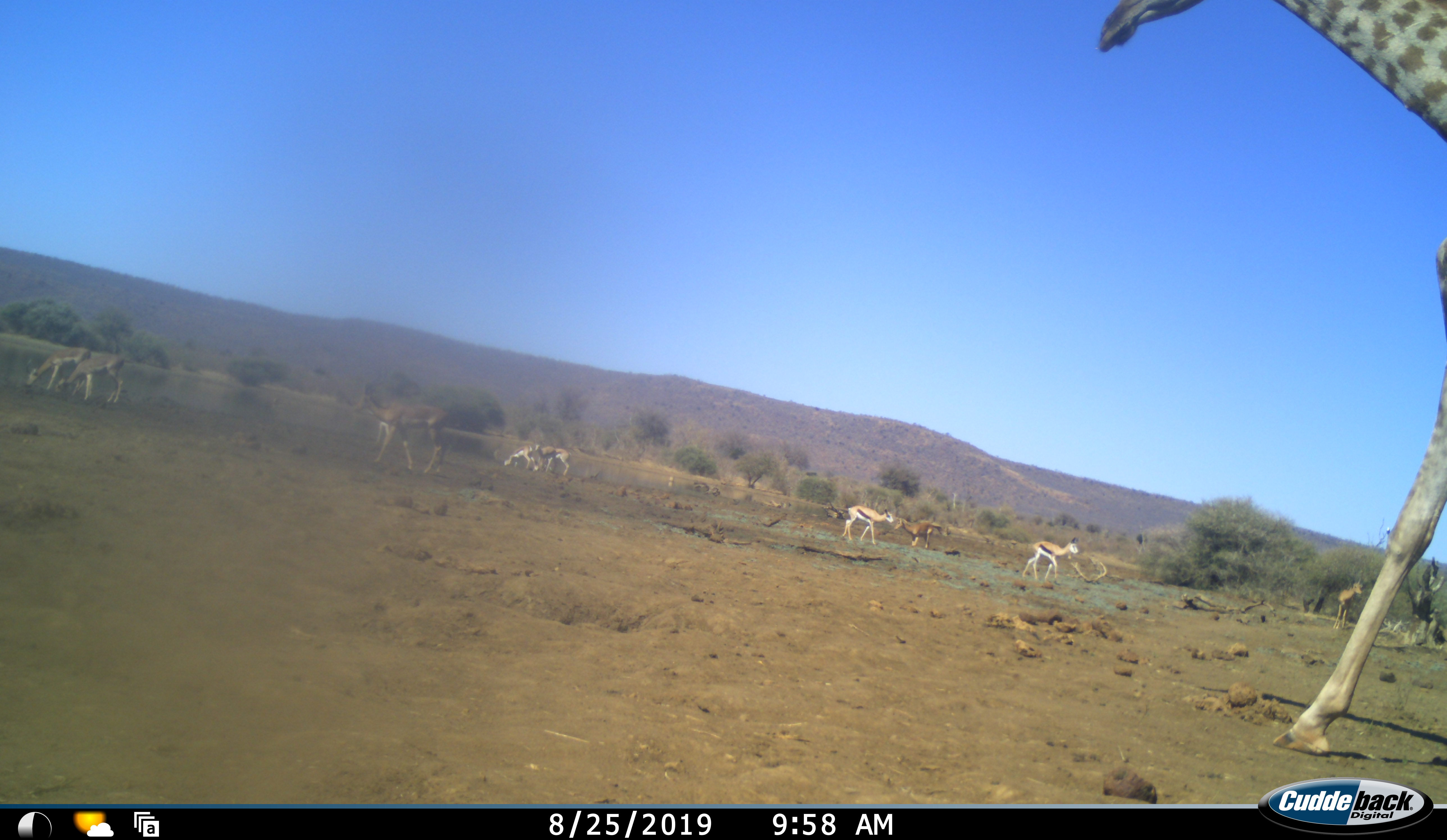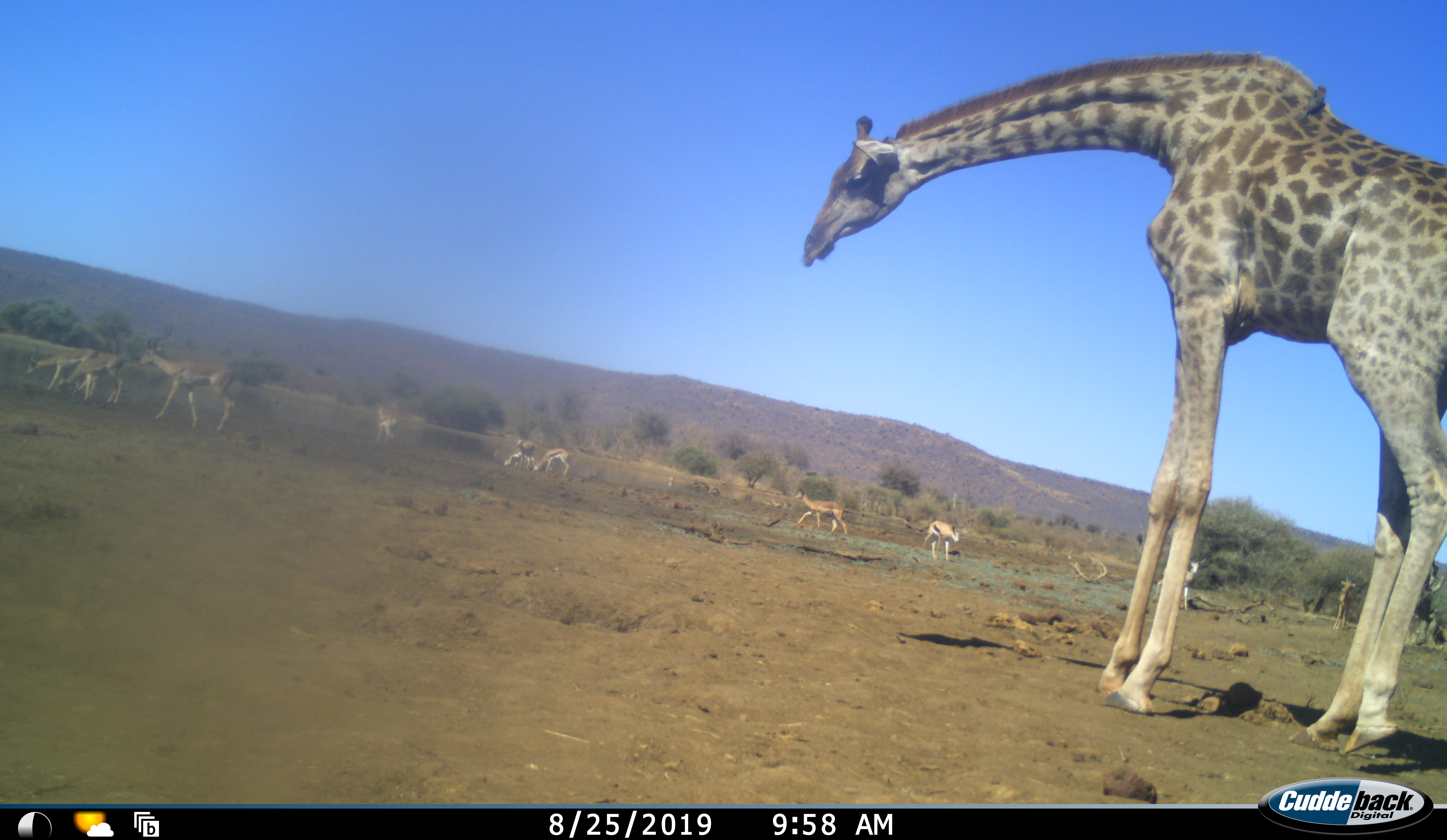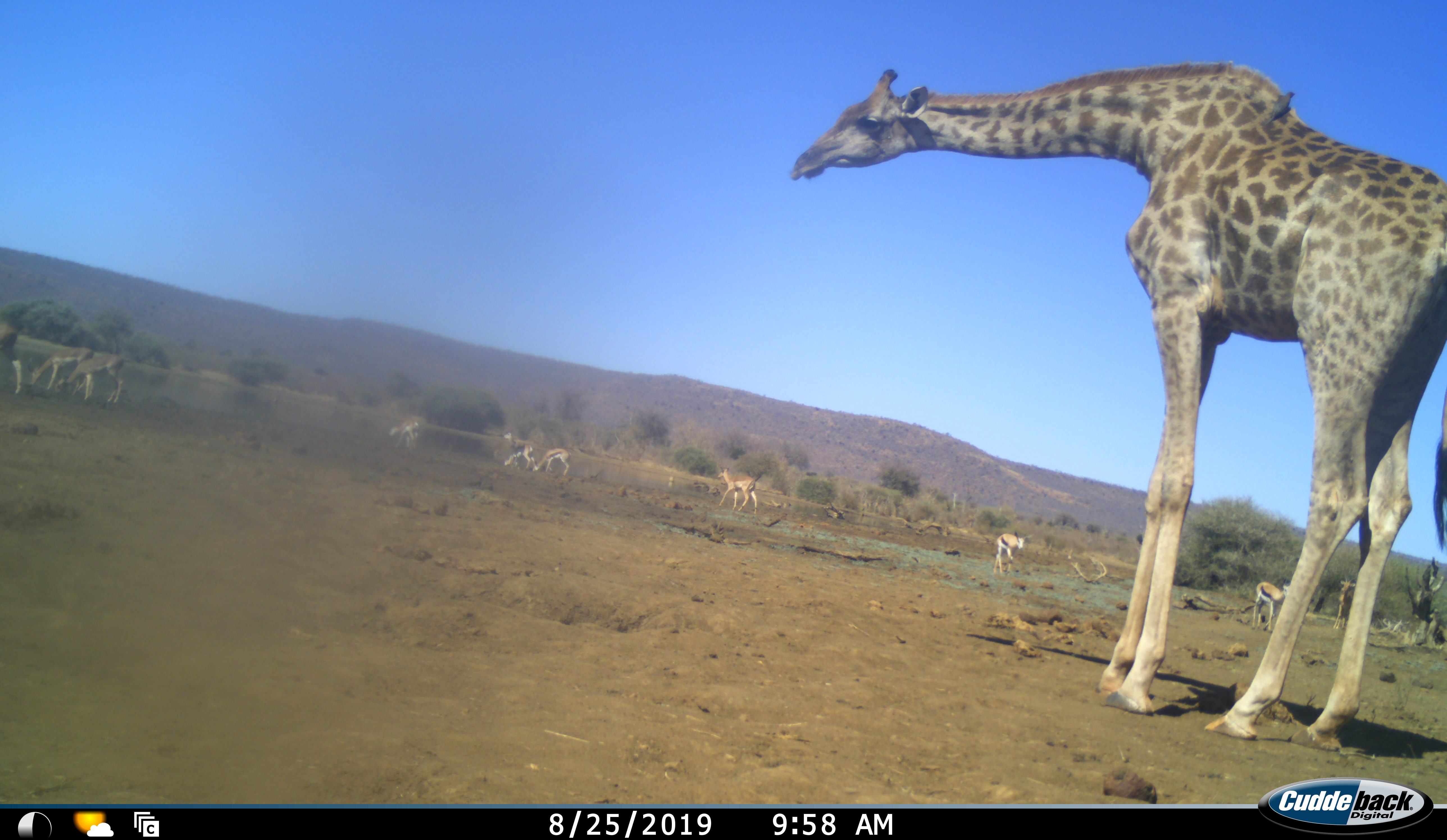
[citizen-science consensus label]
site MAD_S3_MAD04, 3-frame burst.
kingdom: Animalia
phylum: Chordata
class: Mammalia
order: Artiodactyla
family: Giraffidae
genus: Giraffa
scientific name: Giraffa camelopardalis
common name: giraffe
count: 1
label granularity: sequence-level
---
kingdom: Animalia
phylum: Chordata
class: Mammalia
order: Artiodactyla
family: Bovidae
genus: Aepyceros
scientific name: Aepyceros melampus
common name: impala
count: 10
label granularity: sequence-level